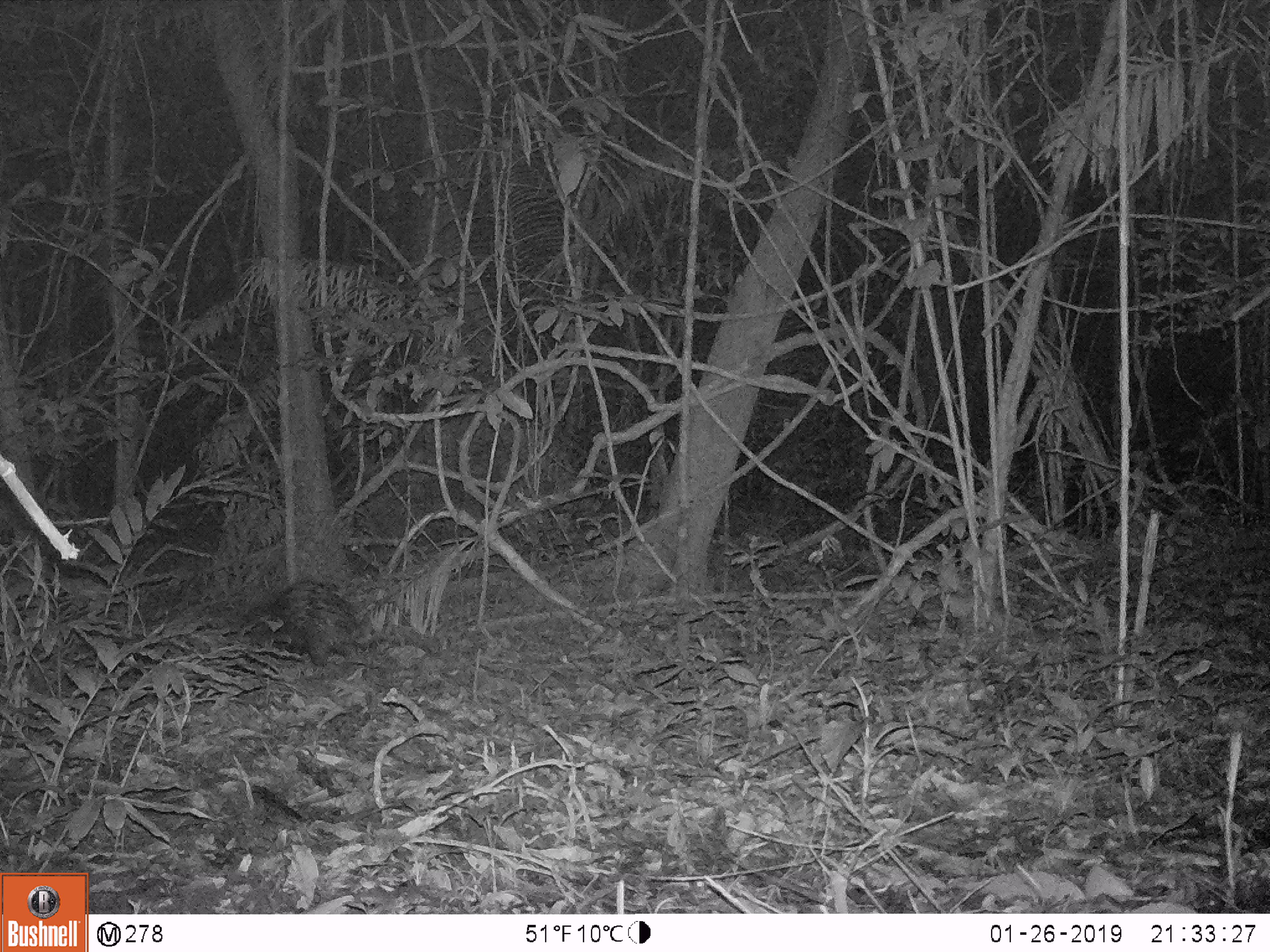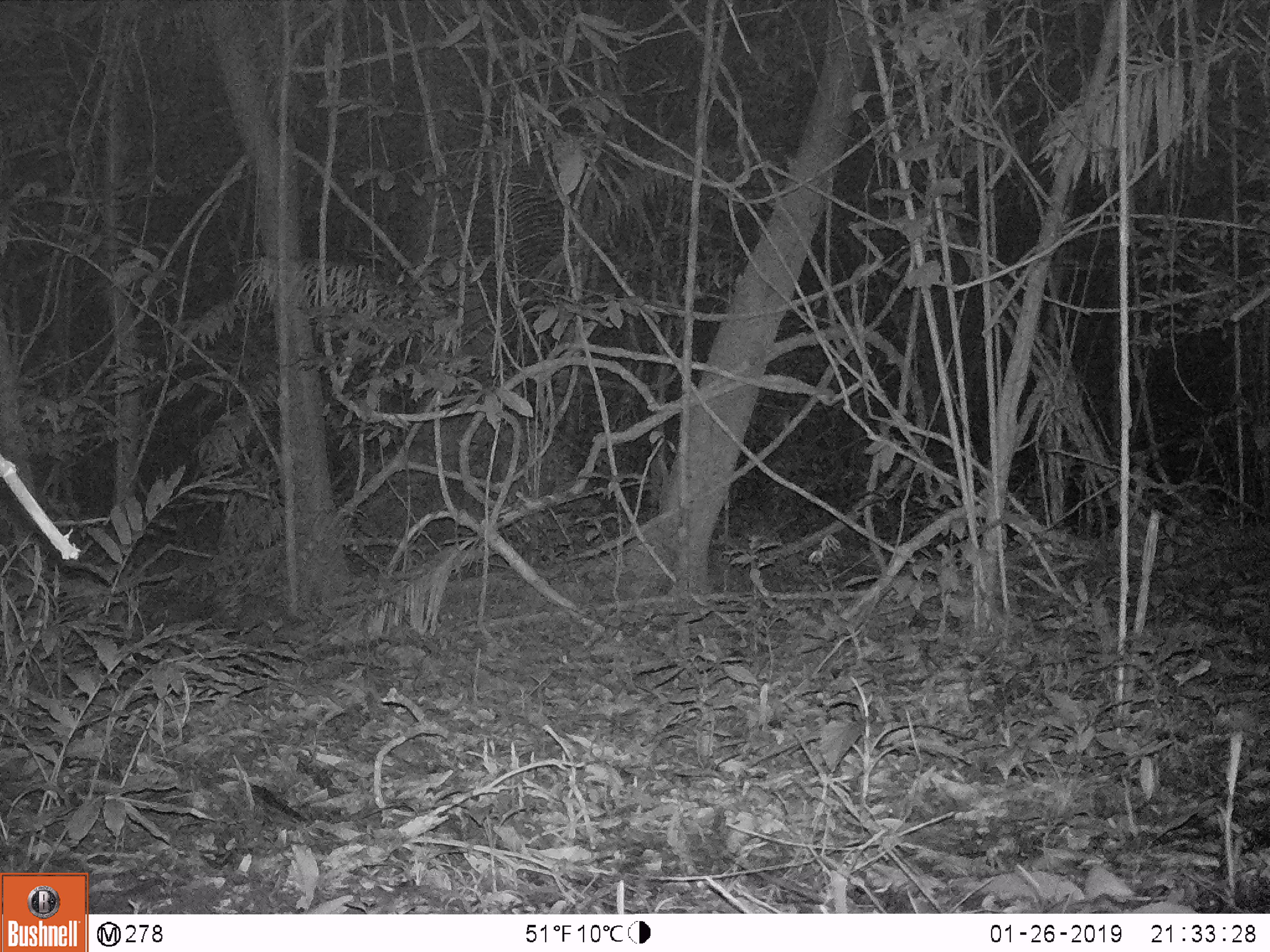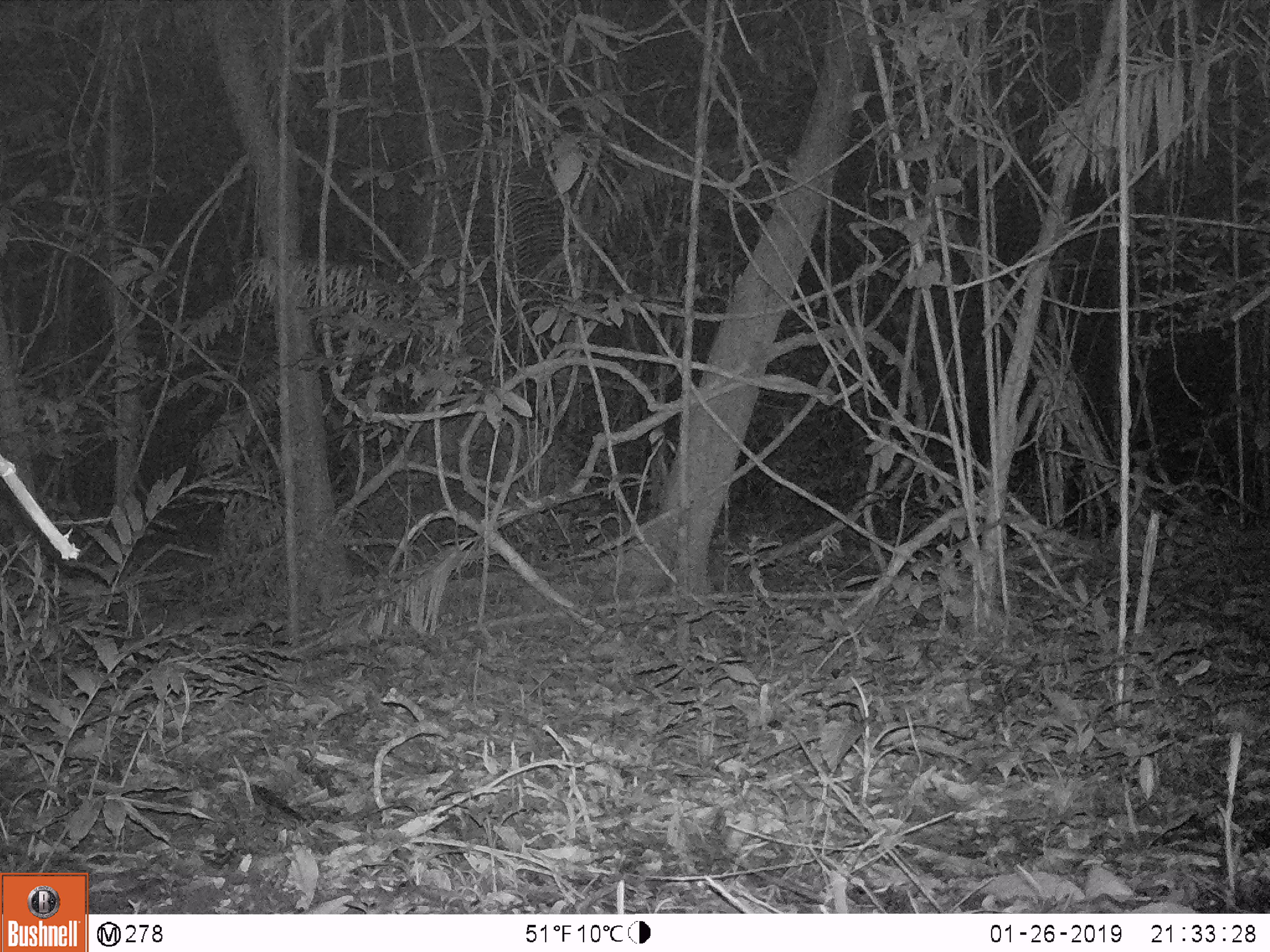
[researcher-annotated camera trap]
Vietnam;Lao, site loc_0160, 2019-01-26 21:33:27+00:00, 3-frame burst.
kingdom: Animalia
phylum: Chordata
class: Mammalia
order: Rodentia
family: Hystricidae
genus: Hystrix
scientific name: Hystrix brachyura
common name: malayan porcupine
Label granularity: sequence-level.